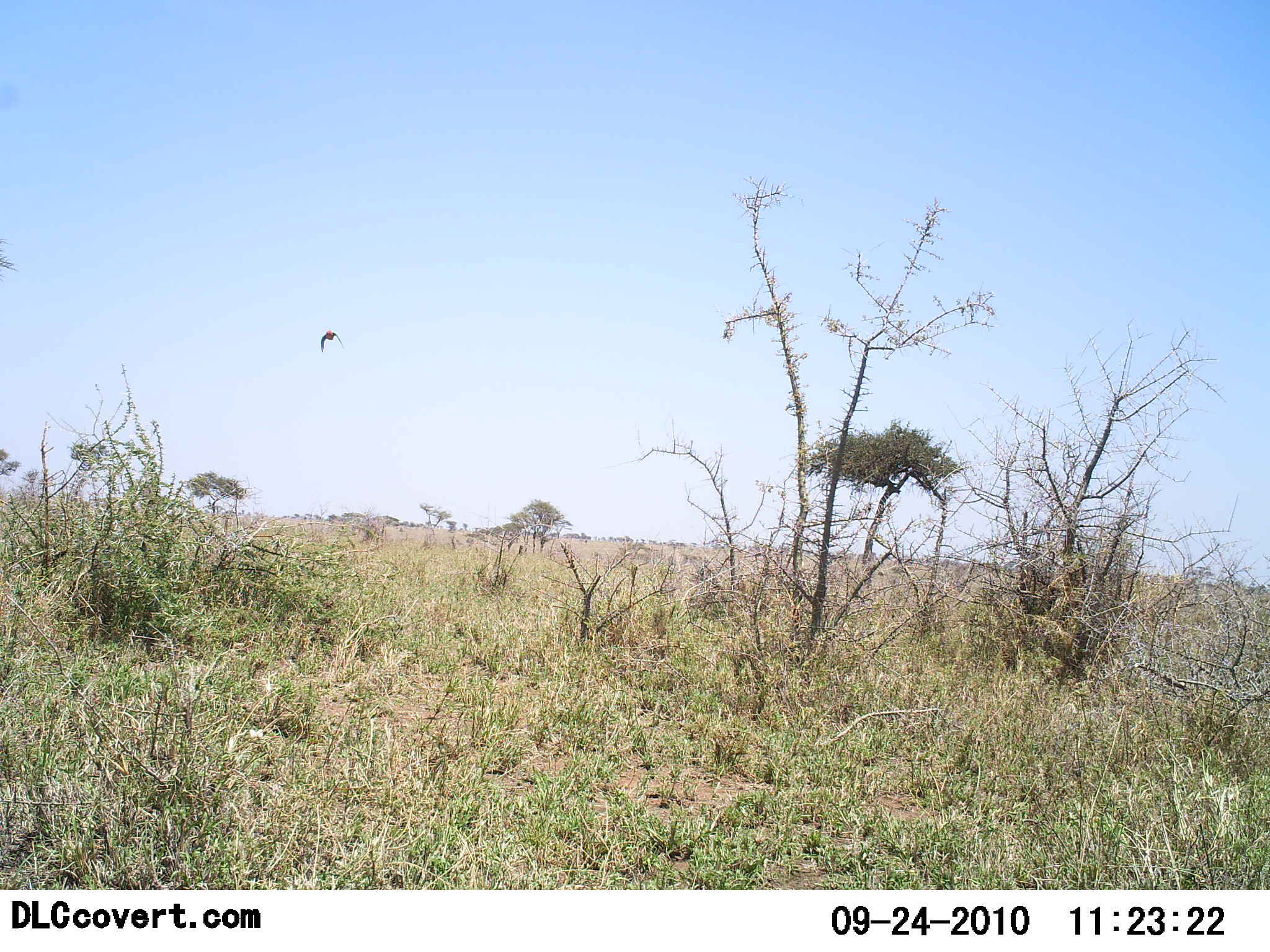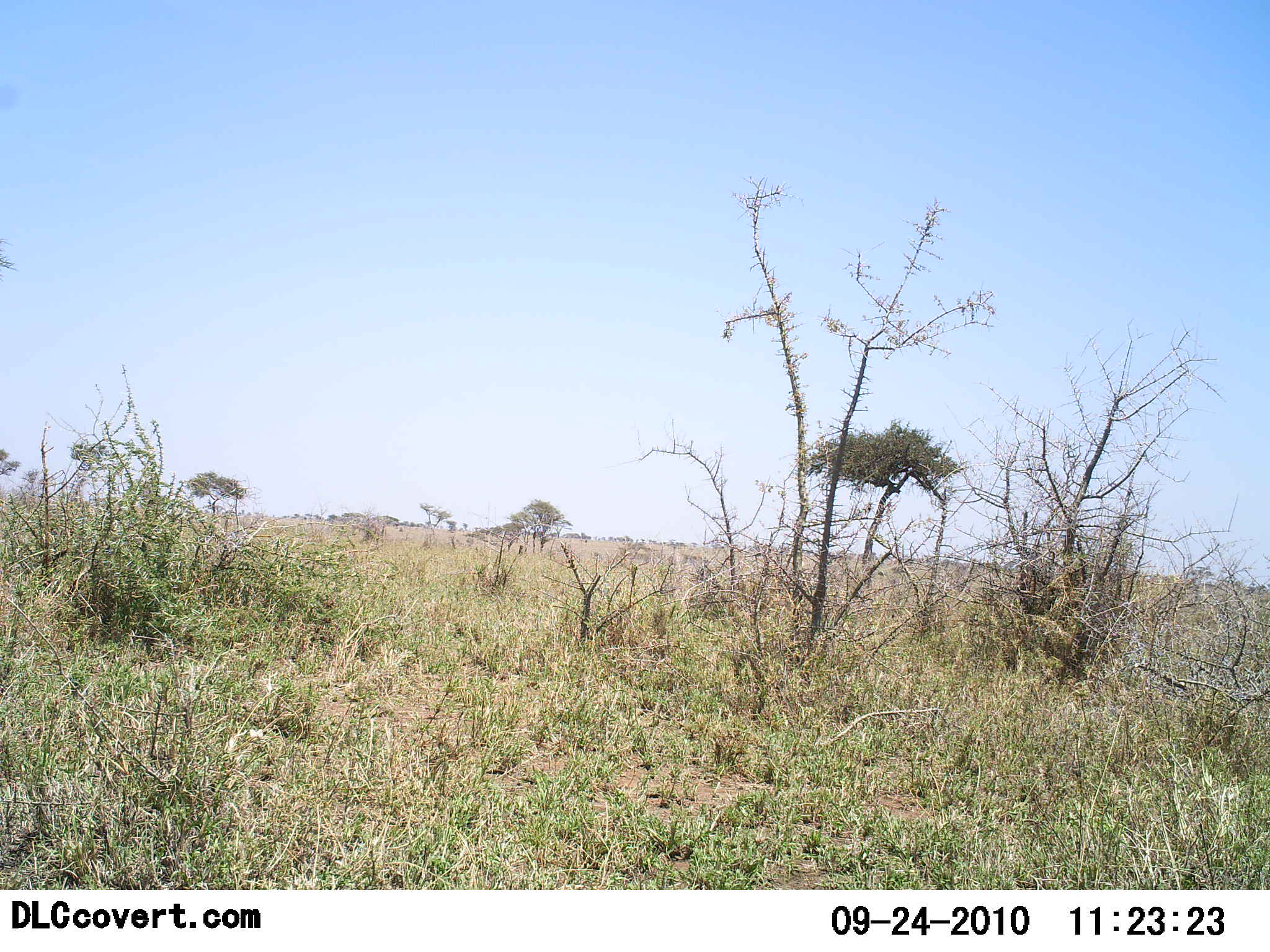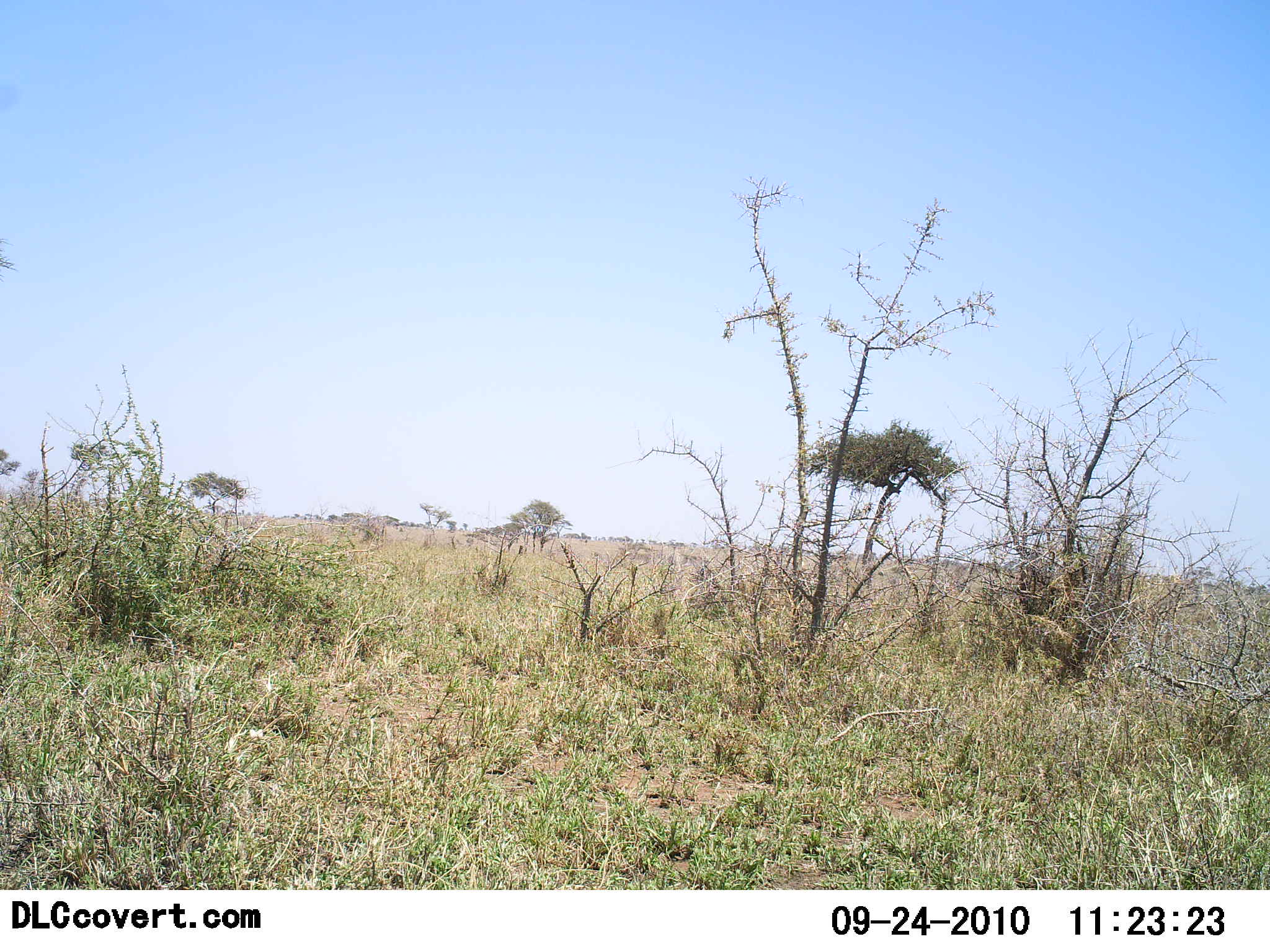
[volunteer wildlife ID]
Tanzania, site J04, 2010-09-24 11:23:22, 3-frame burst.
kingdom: Animalia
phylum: Chordata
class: Aves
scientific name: Aves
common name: bird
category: otherbird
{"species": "otherbird (bird) (Aves)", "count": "1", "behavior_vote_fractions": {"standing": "0%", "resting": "0%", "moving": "100%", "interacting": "0%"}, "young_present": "0%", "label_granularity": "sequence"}